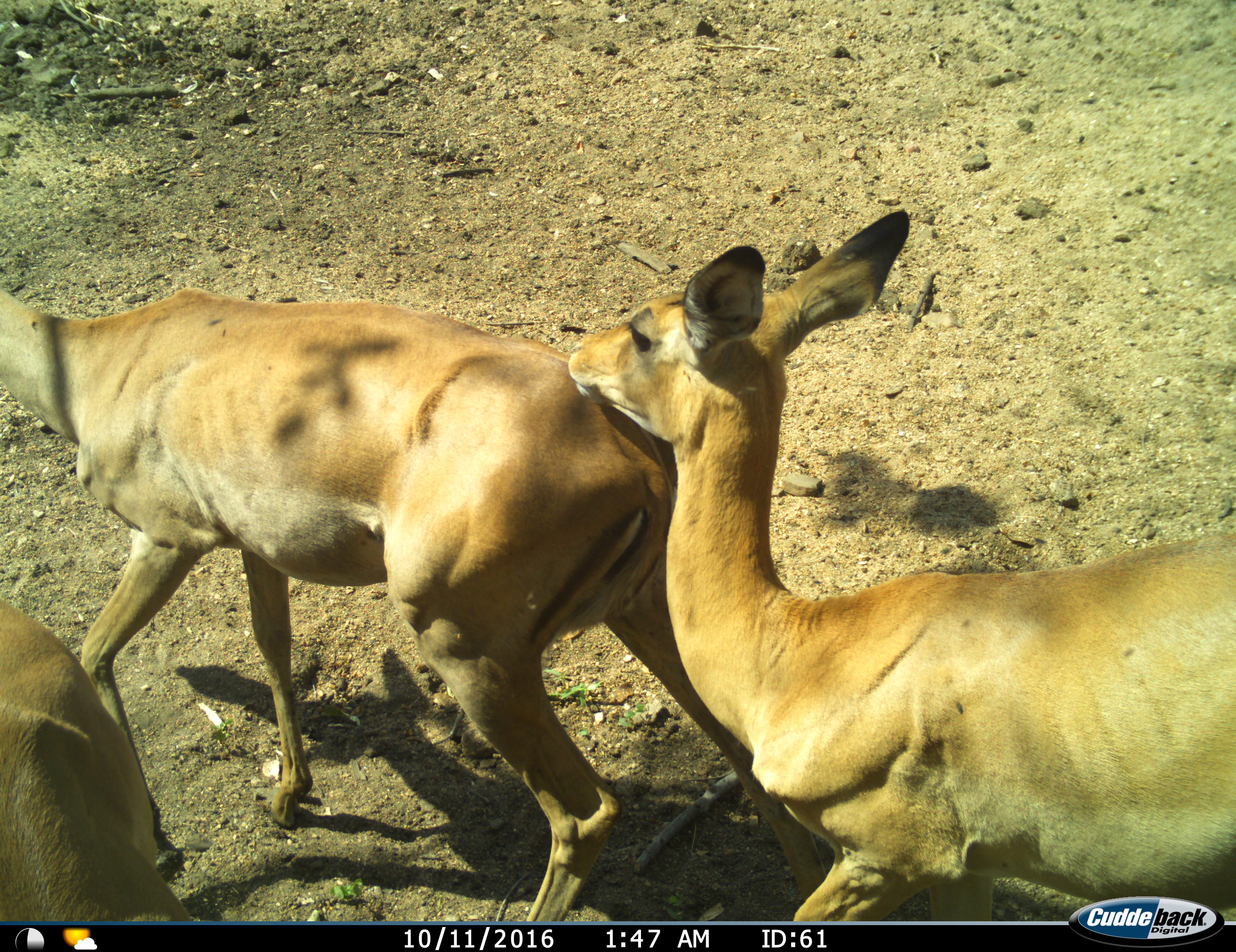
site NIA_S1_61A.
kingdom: Animalia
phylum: Chordata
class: Mammalia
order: Artiodactyla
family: Bovidae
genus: Aepyceros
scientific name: Aepyceros melampus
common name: impala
Impala (Aepyceros melampus), count 3. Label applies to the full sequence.